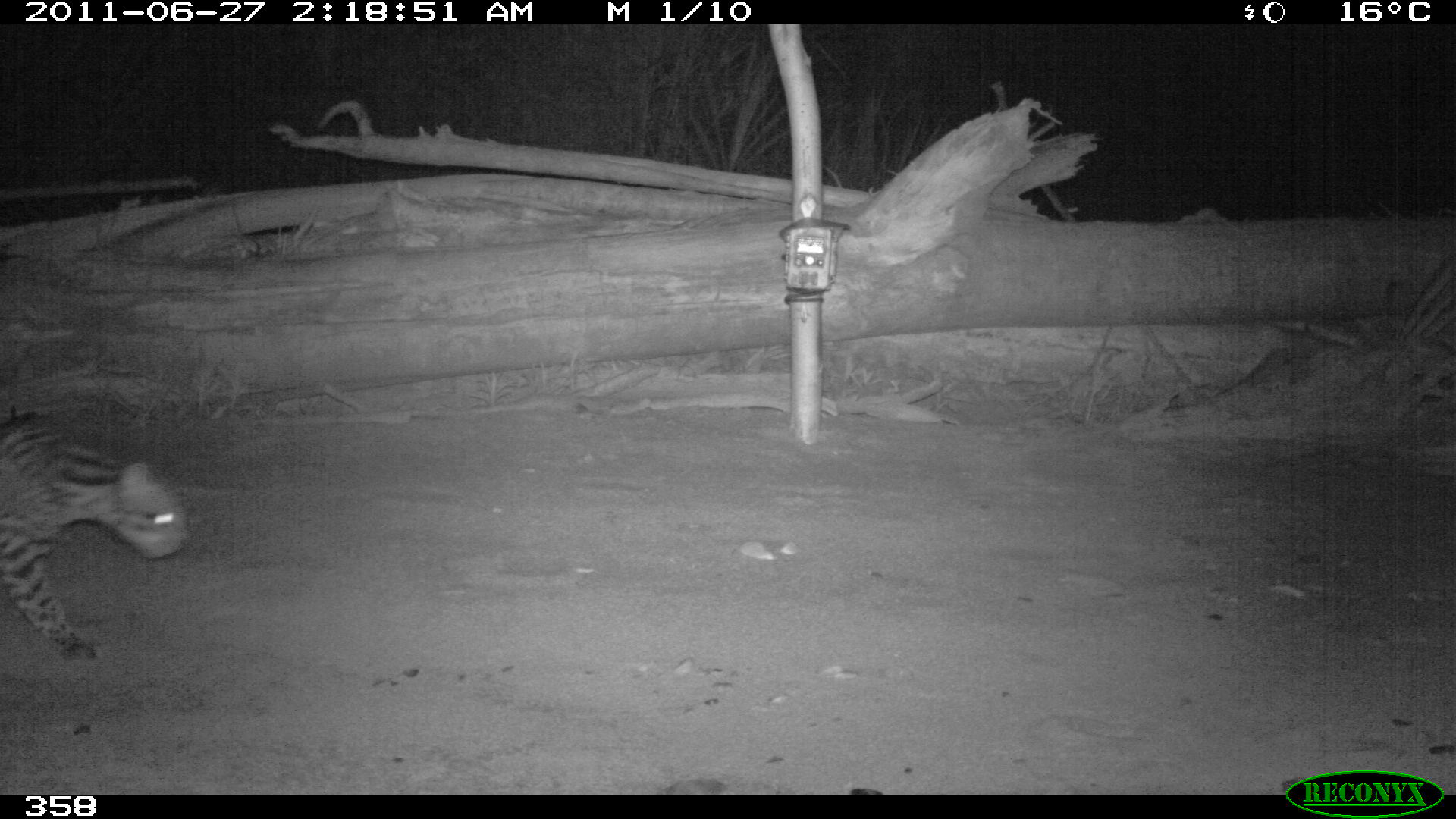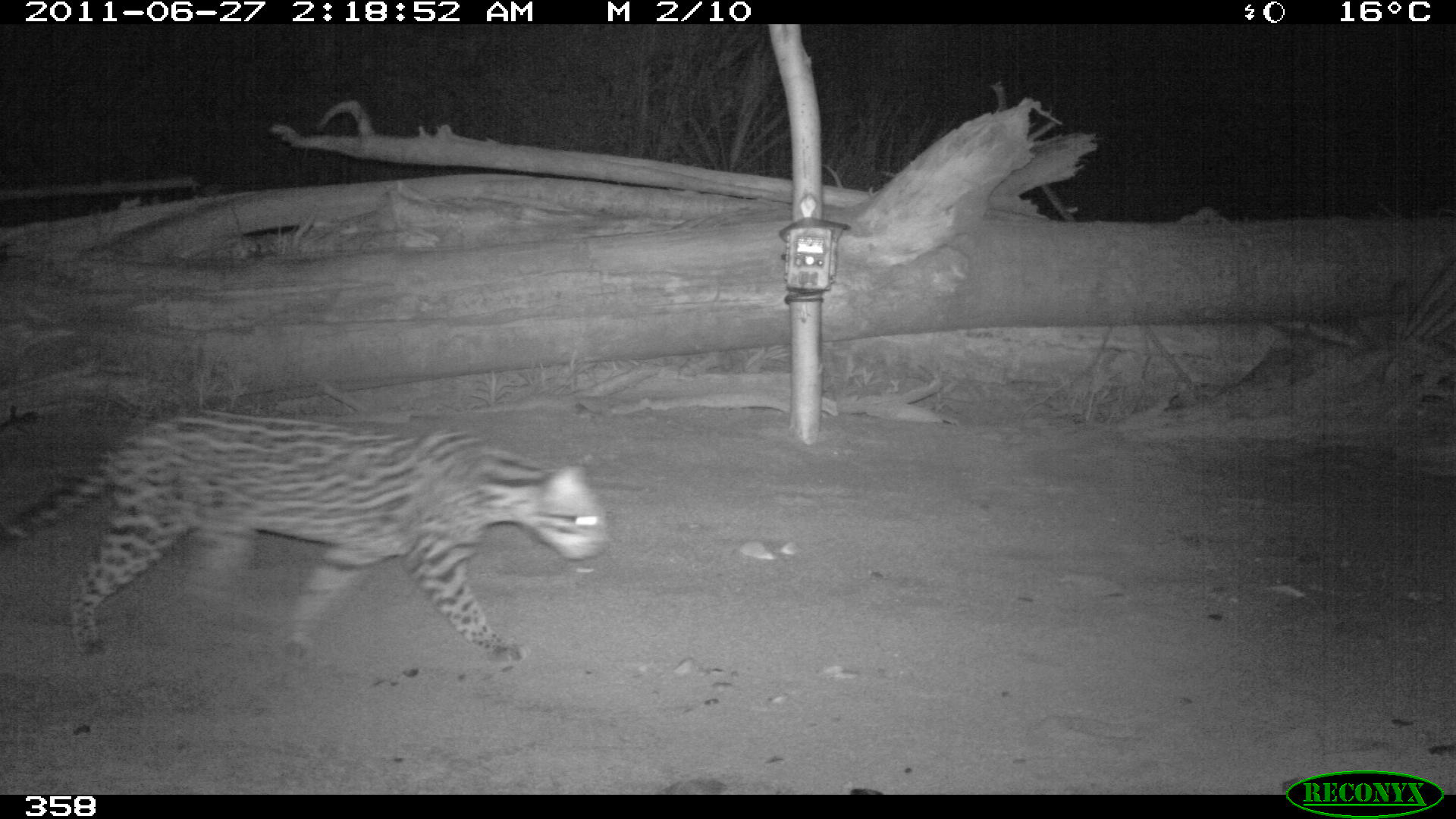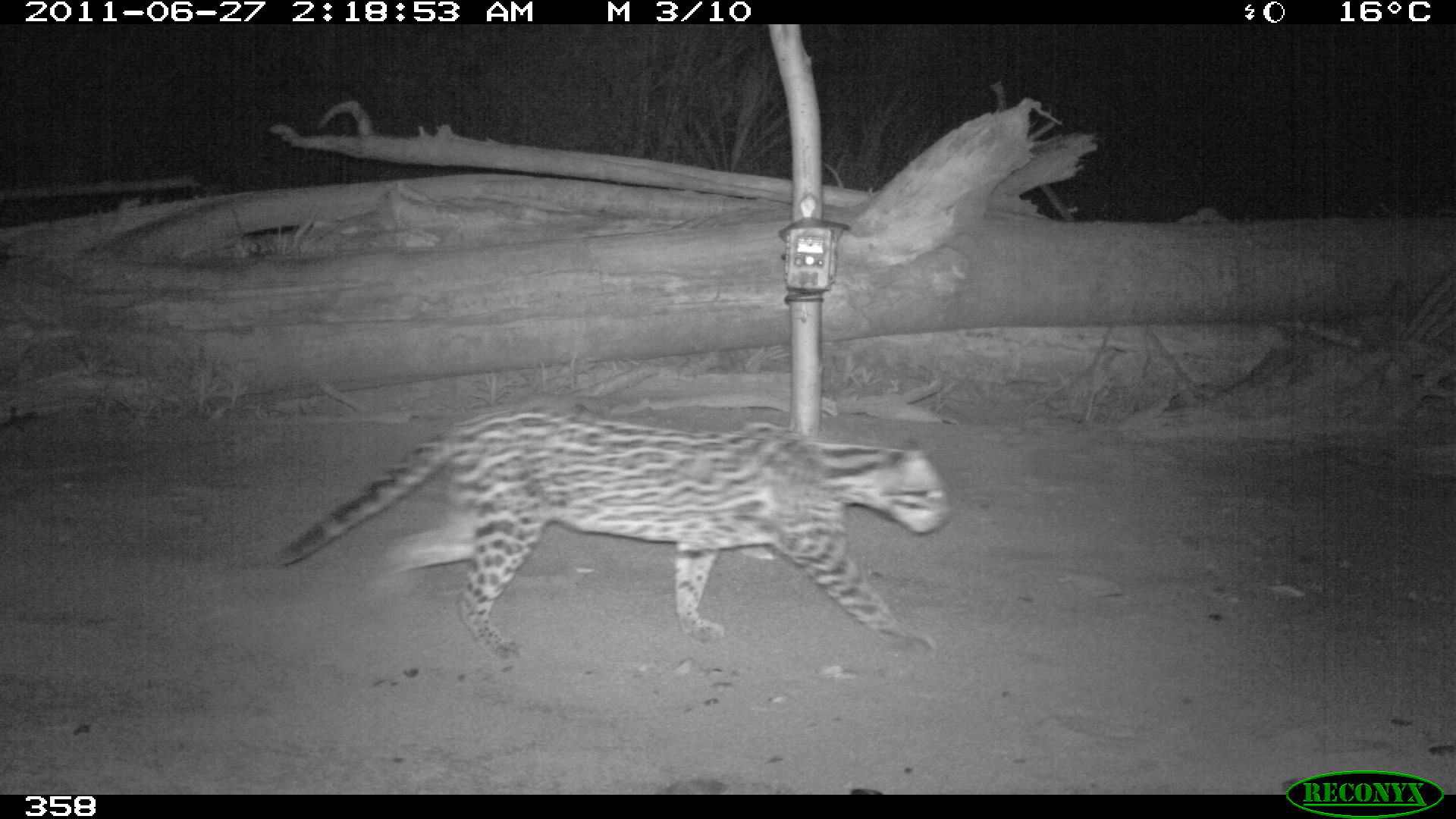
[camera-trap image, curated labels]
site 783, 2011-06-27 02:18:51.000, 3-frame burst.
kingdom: Animalia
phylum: Chordata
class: Mammalia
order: Carnivora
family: Felidae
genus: Leopardus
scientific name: Leopardus pardalis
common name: ocelot